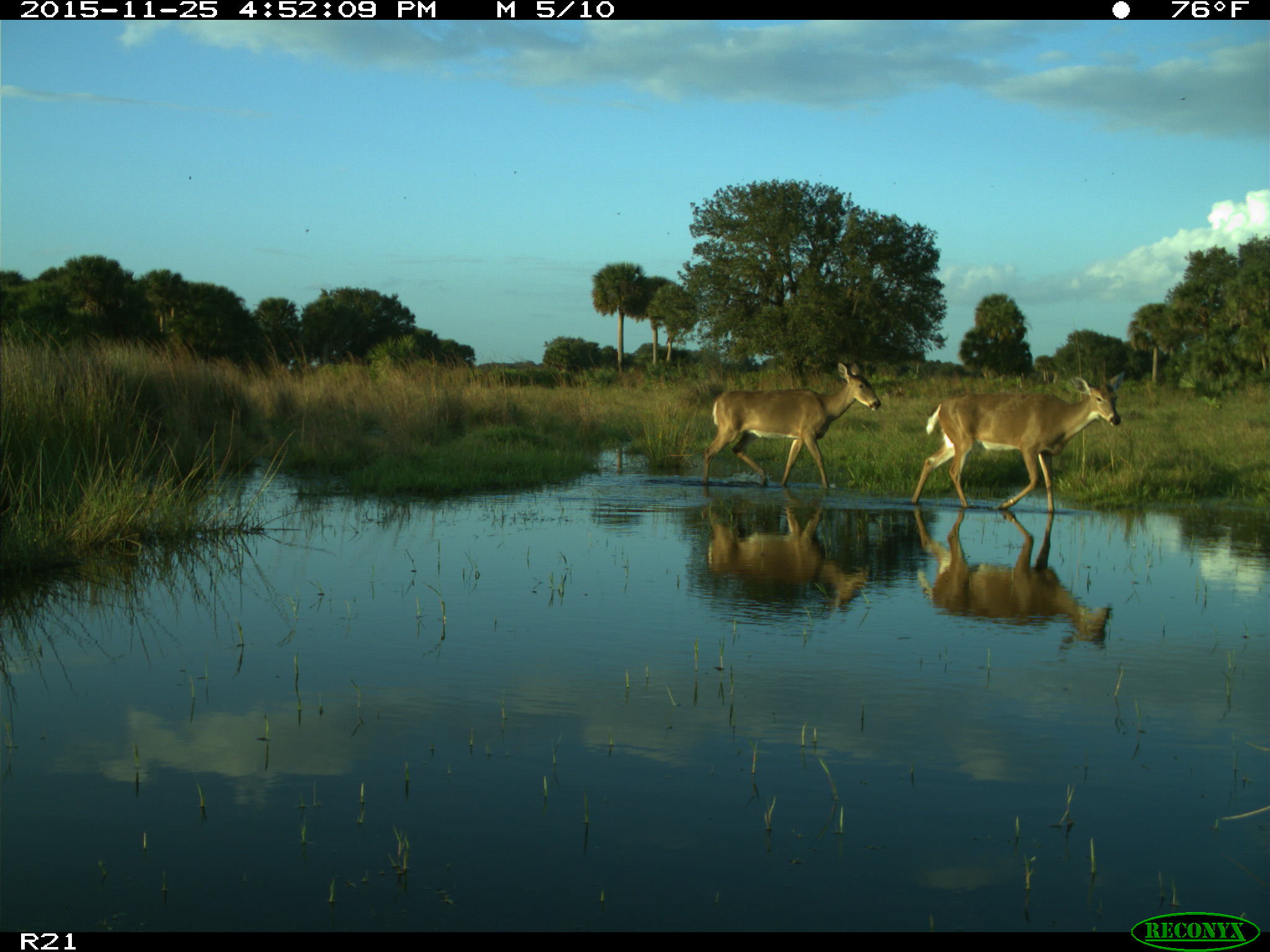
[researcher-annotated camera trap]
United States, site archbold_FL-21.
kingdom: Animalia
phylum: Chordata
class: Mammalia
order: Artiodactyla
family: Cervidae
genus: Odocoileus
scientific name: Odocoileus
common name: deer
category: unidentified deer